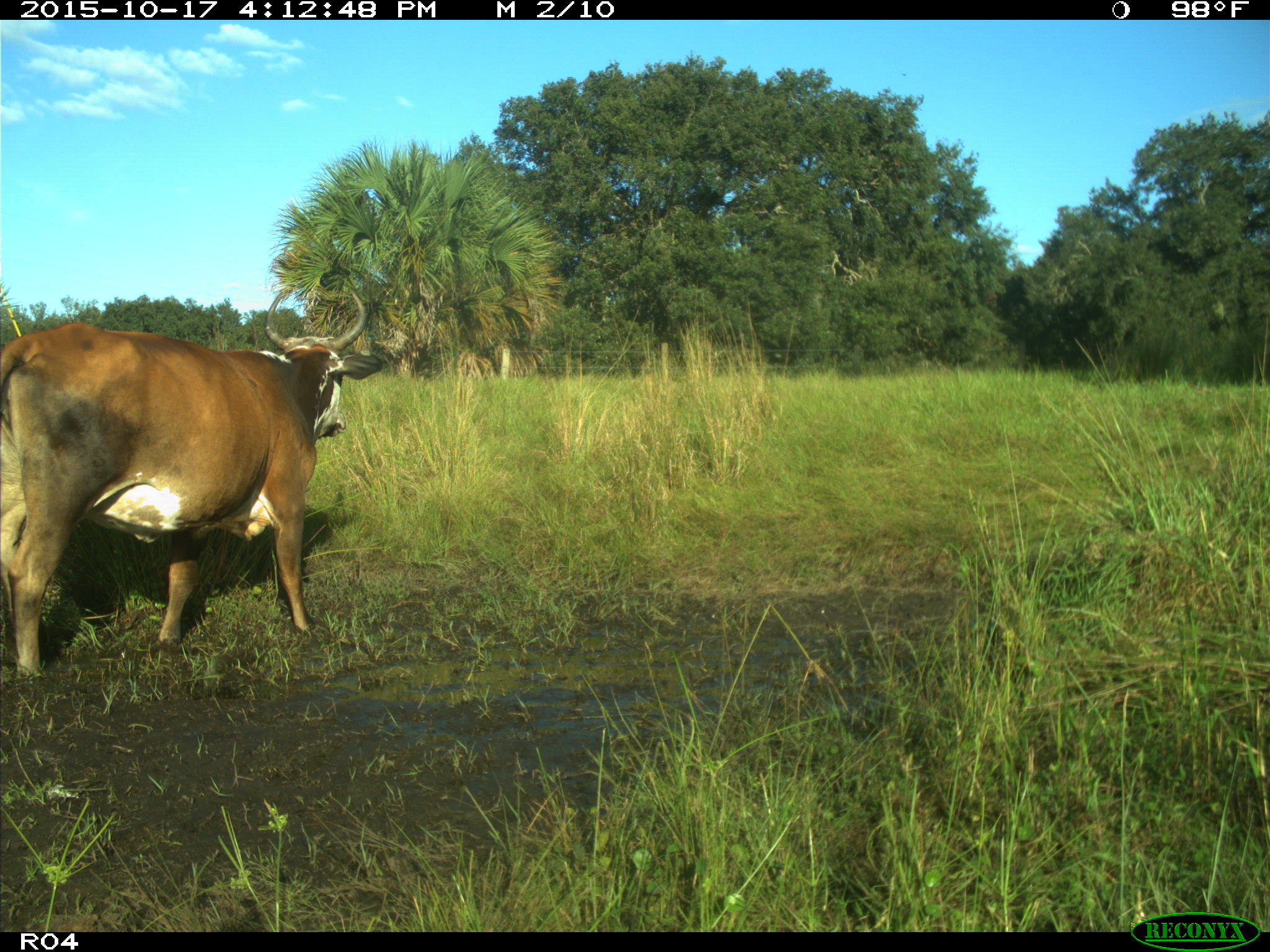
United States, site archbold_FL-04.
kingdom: Animalia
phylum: Chordata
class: Mammalia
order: Artiodactyla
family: Bovidae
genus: Bos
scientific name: Bos taurus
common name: domestic cow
Bos taurus (domestic cow).